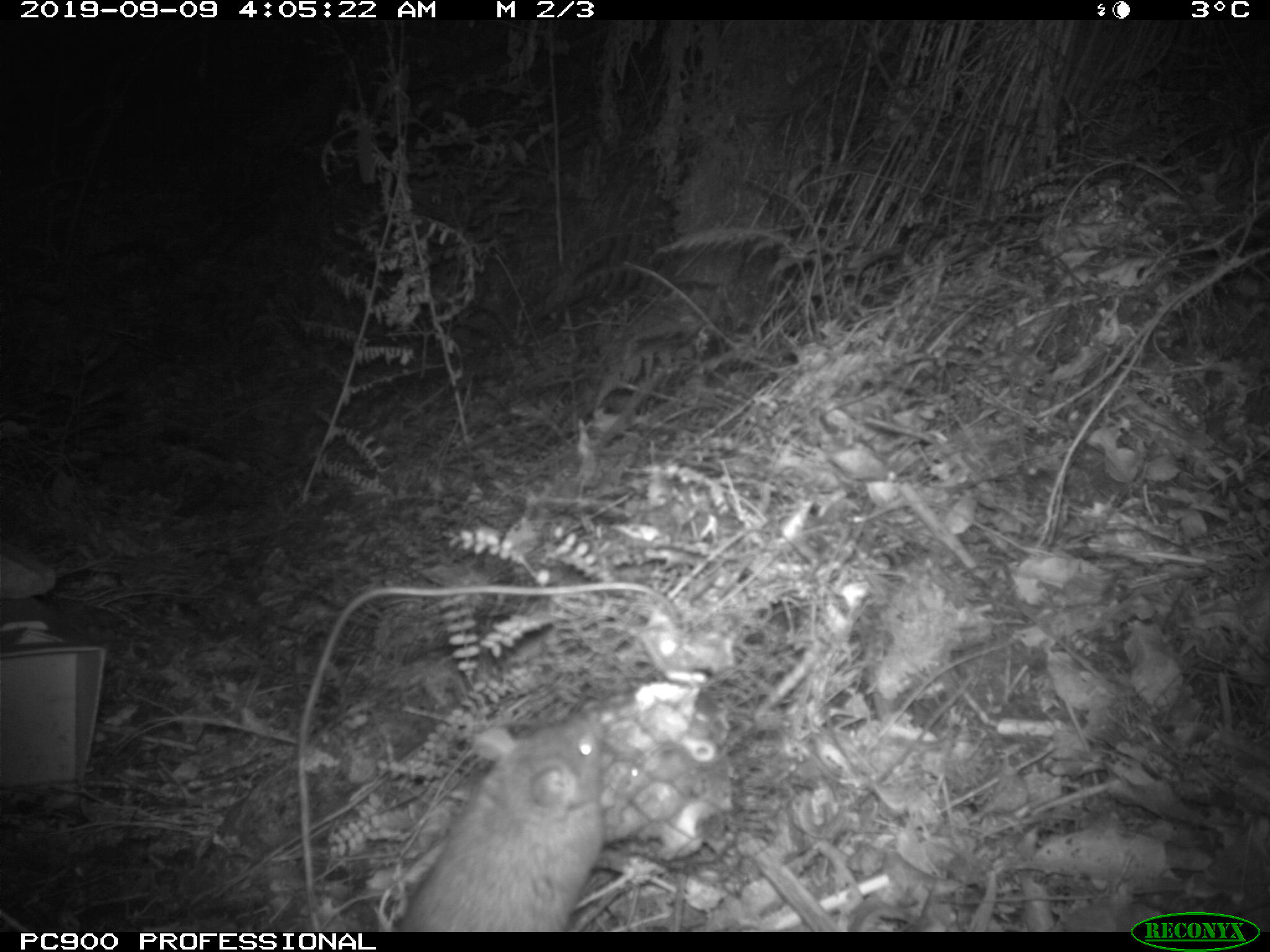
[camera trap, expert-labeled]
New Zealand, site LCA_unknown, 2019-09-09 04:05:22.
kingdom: Animalia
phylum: Chordata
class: Mammalia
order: Rodentia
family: Muridae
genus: Rattus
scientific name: Rattus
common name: rat